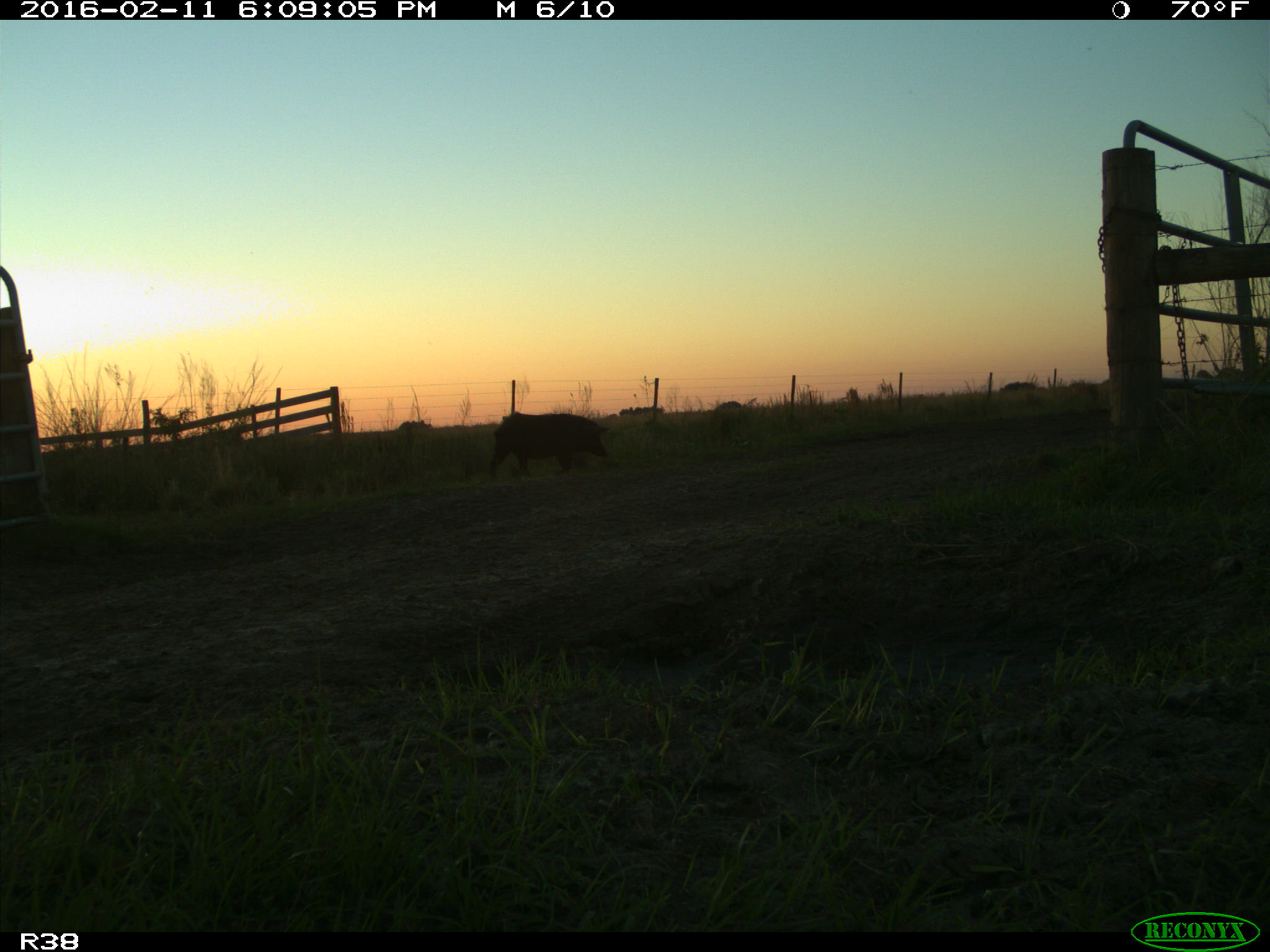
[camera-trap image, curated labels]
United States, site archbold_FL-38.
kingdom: Animalia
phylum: Chordata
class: Mammalia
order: Artiodactyla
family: Suidae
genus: Sus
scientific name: Sus scrofa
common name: wild boar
Sus scrofa (wild boar).